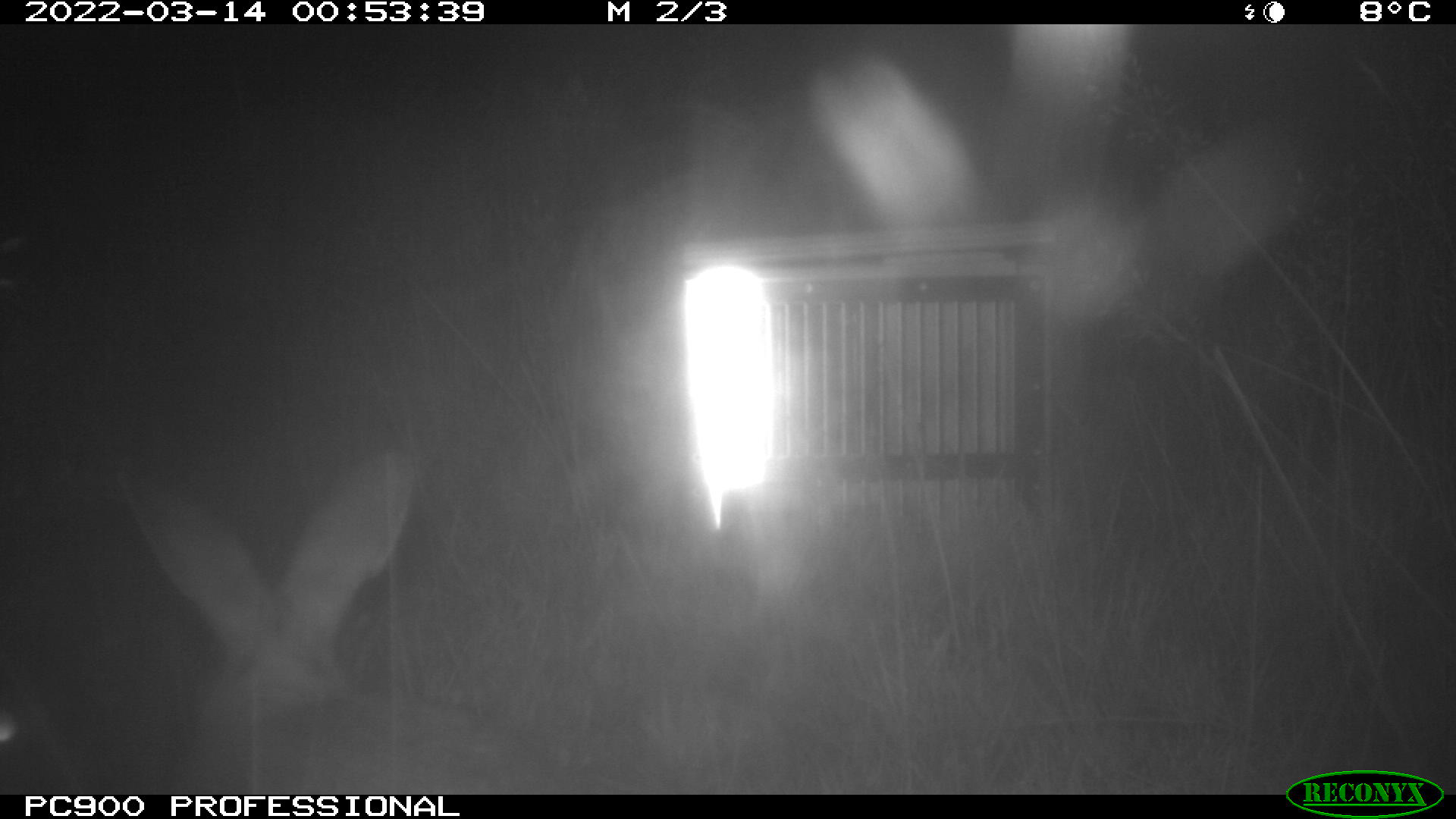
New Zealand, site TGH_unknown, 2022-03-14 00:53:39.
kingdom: Animalia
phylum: Chordata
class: Mammalia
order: Lagomorpha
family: Leporidae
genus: Oryctolagus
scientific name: Oryctolagus cuniculus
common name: european rabbit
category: rabbit